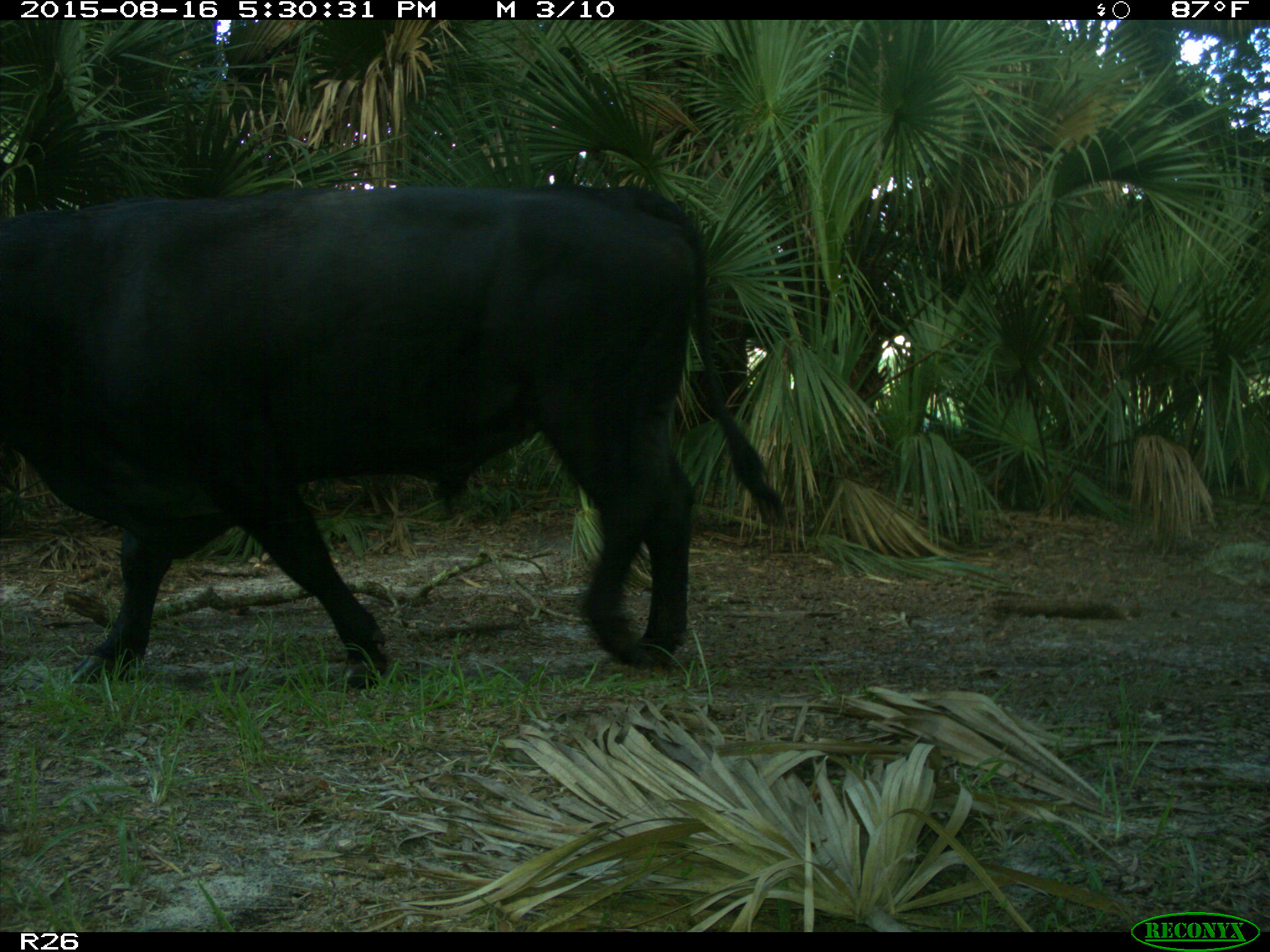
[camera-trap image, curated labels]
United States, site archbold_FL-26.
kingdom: Animalia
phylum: Chordata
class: Mammalia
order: Artiodactyla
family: Bovidae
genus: Bos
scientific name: Bos taurus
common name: domestic cow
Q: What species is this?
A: Bos taurus (domestic cow).